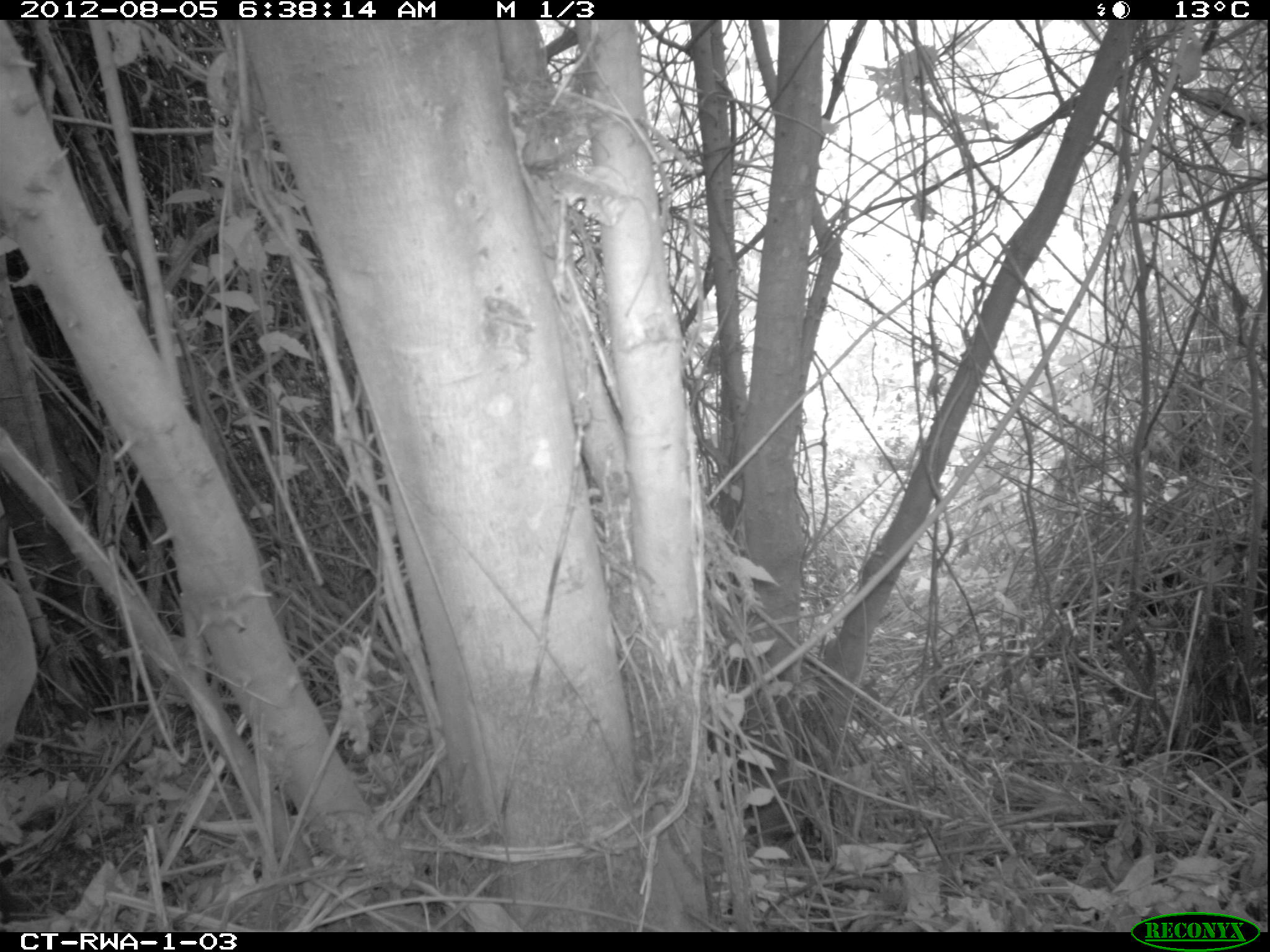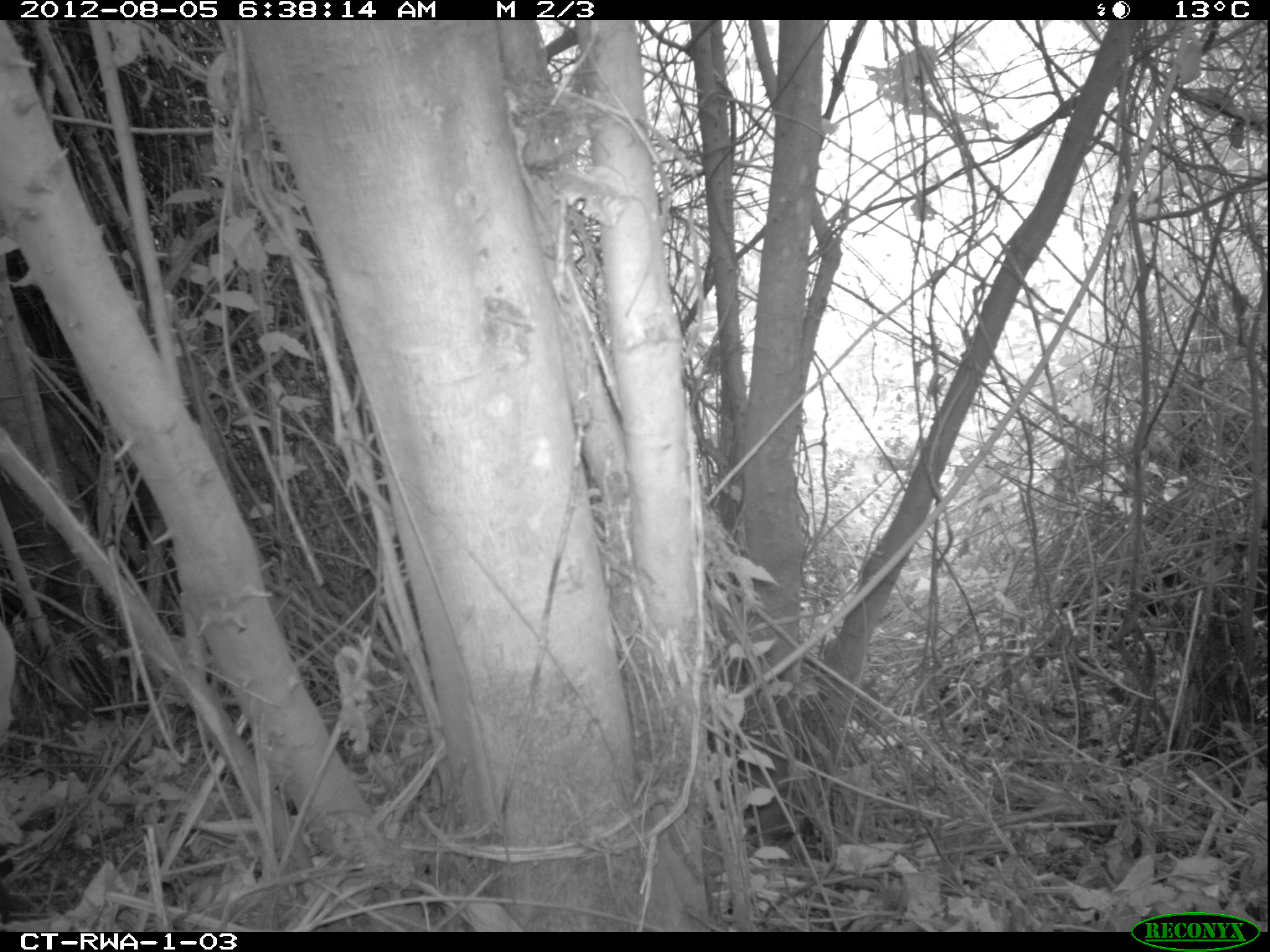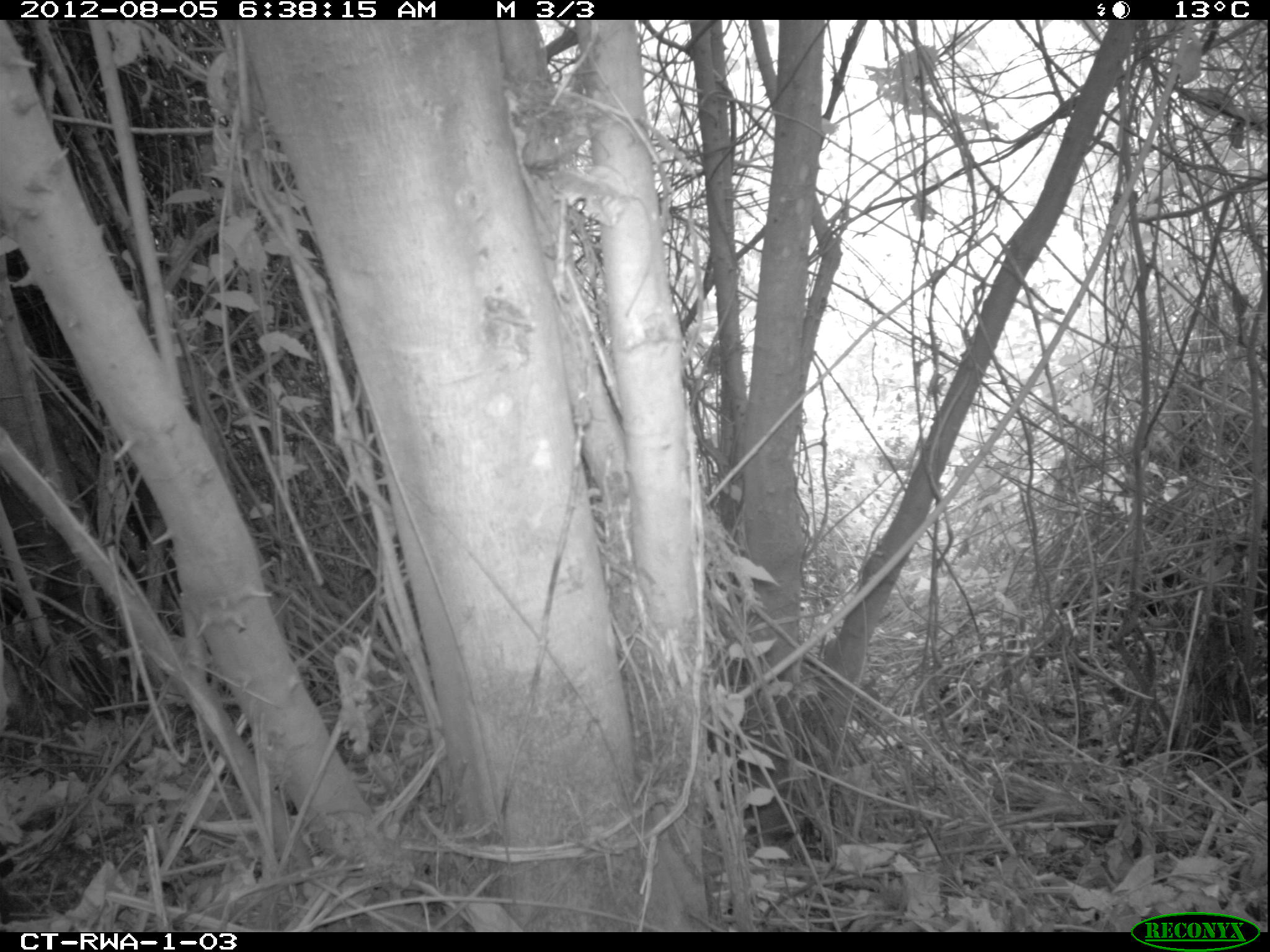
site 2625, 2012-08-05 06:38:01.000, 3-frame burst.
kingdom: Animalia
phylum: Chordata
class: Mammalia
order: Artiodactyla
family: Bovidae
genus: Cephalophus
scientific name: Cephalophus nigrifrons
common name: black-fronted duiker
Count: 1.